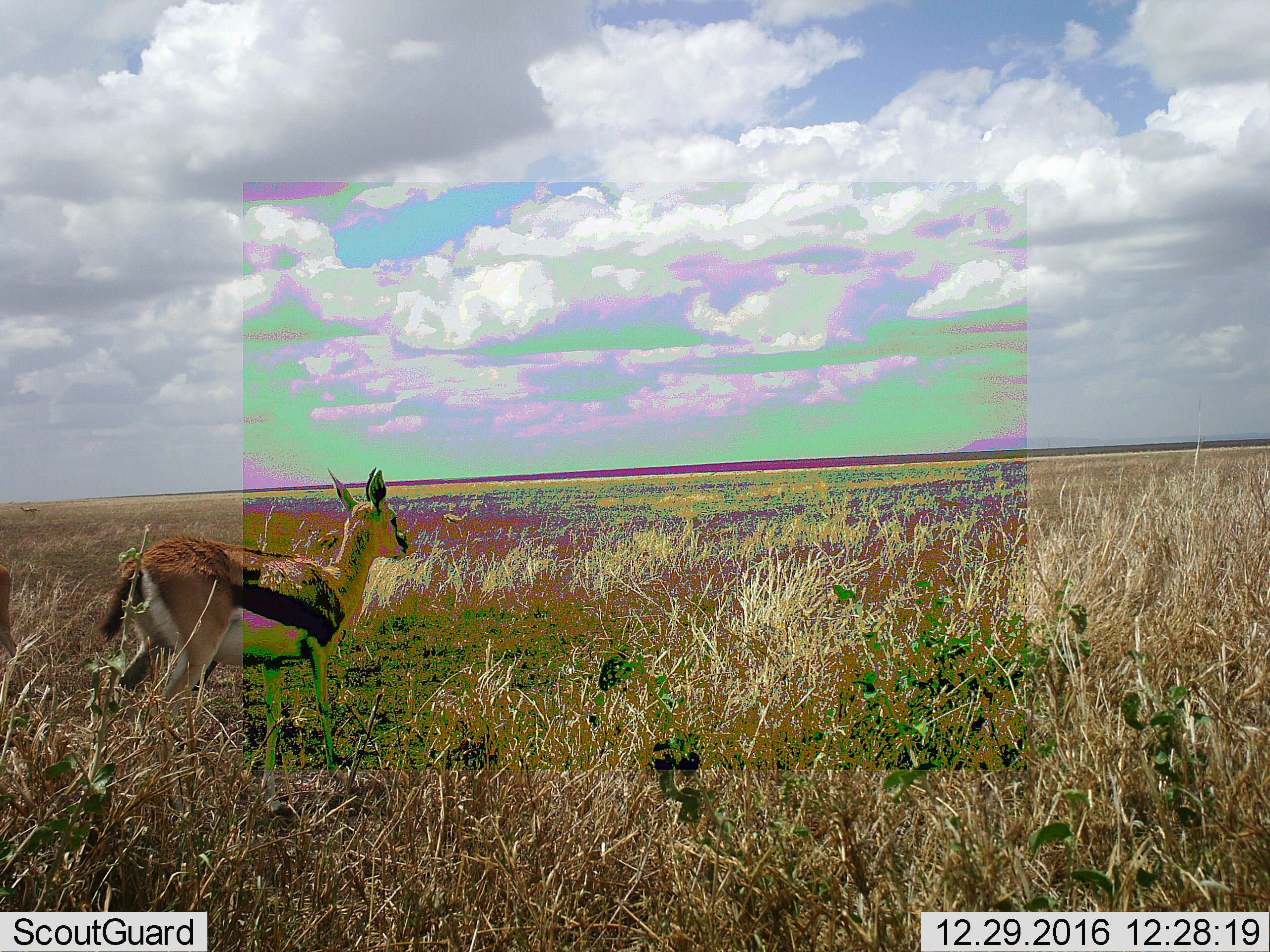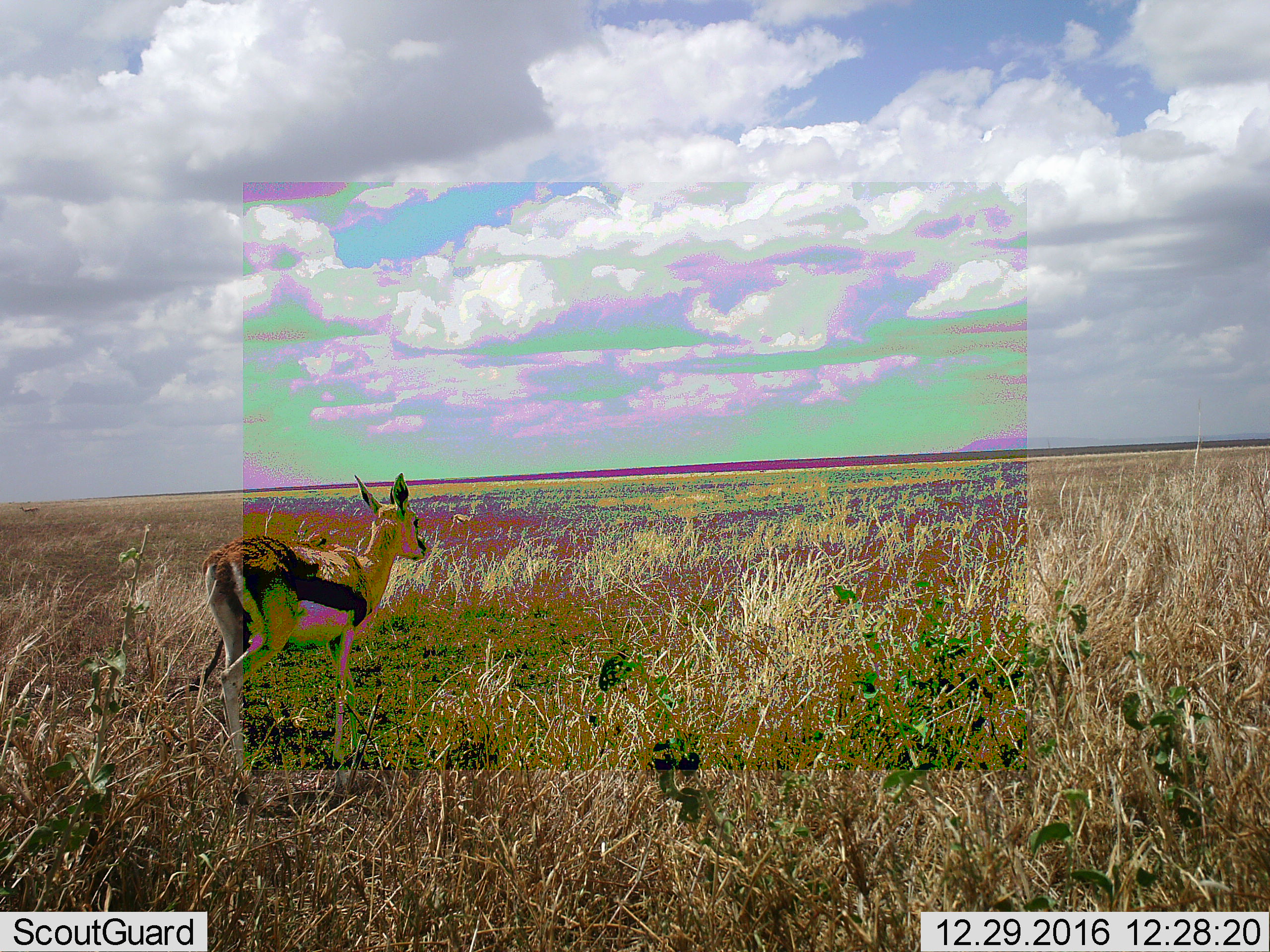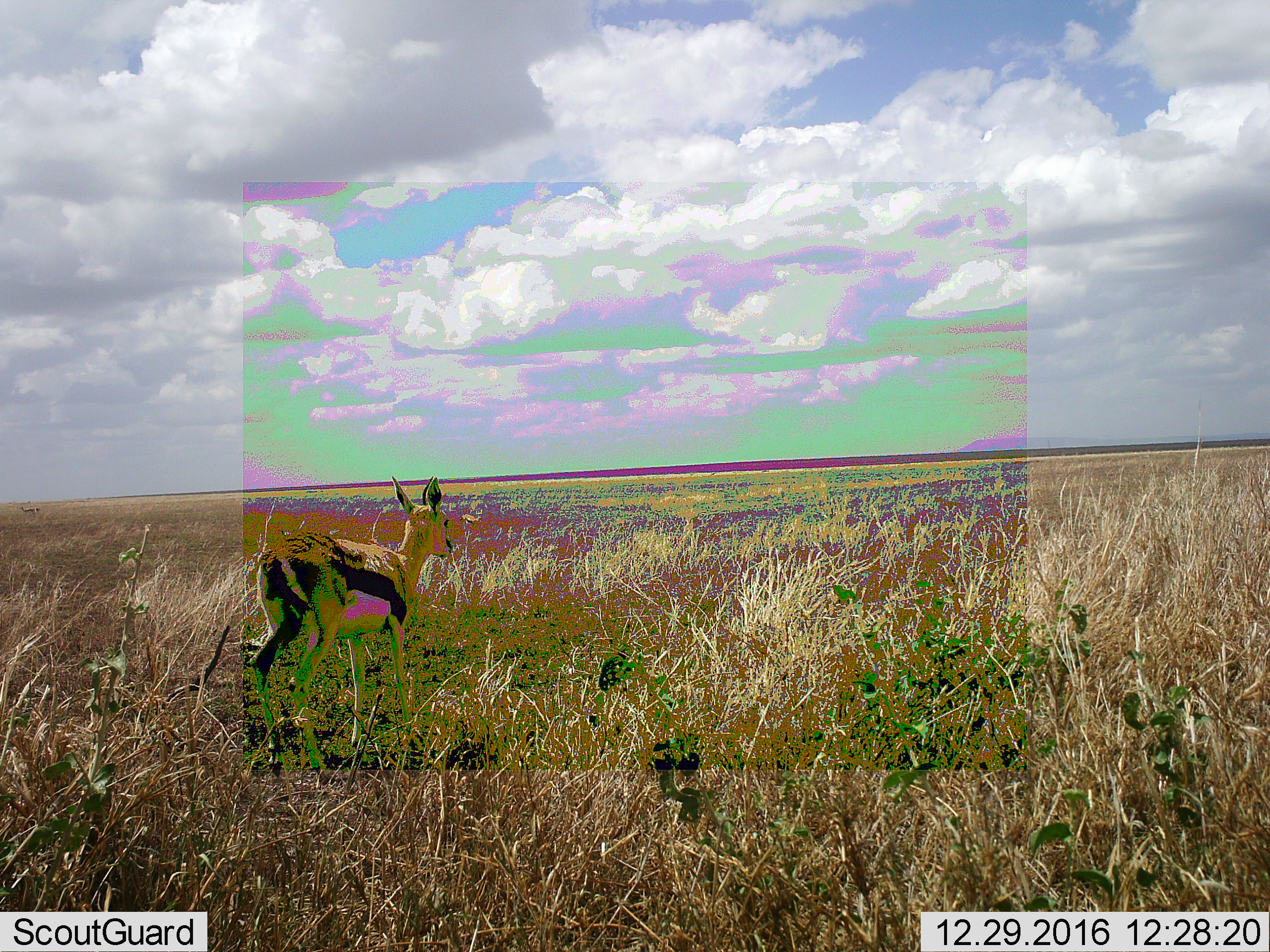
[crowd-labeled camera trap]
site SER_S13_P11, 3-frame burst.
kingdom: Animalia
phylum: Chordata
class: Mammalia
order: Artiodactyla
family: Bovidae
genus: Eudorcas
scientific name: Eudorcas thomsonii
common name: thomson's gazelle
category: gazellethomsons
Gazellethomsons (thomson's gazelle) (Eudorcas thomsonii), count 1. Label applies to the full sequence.